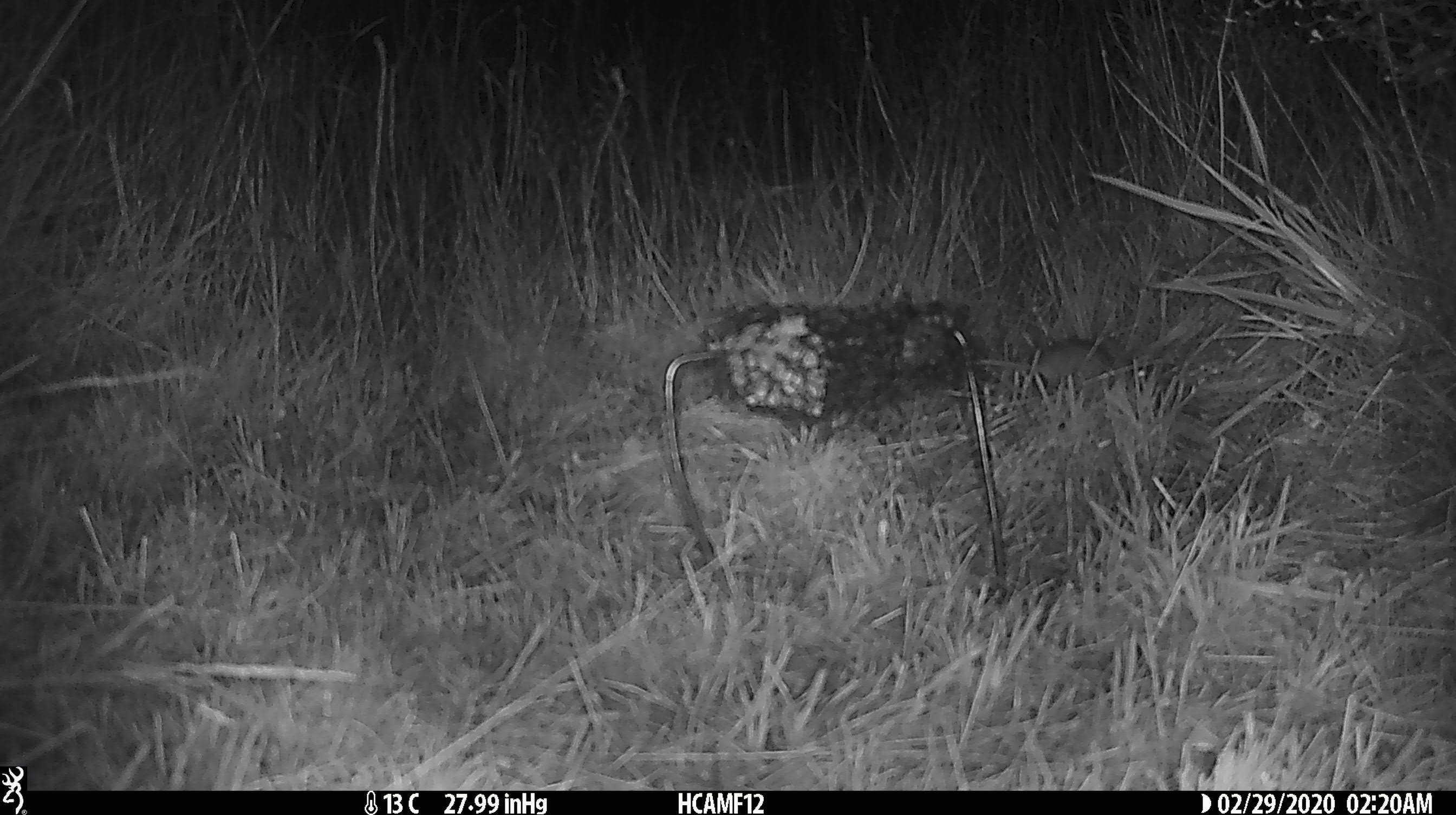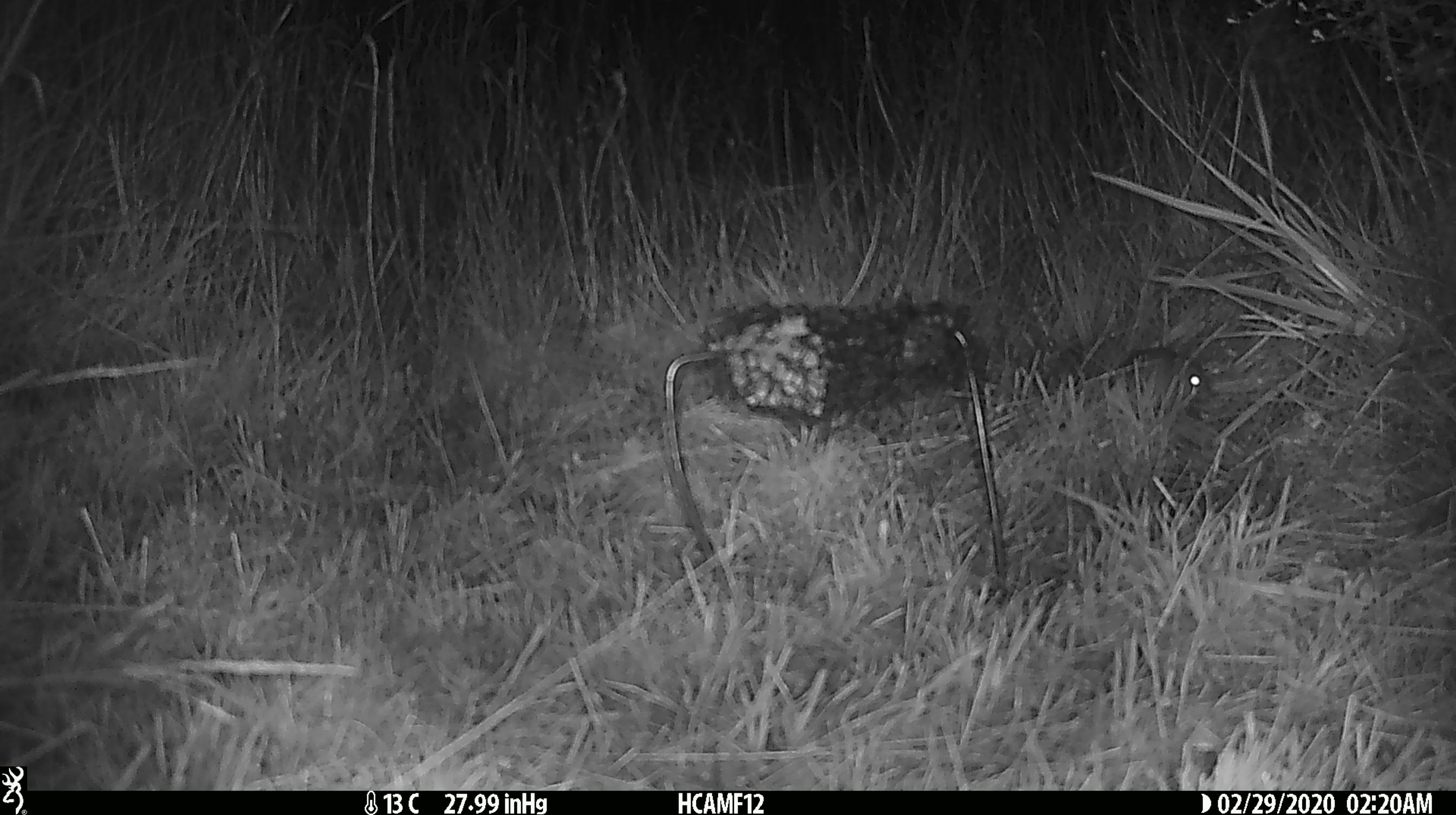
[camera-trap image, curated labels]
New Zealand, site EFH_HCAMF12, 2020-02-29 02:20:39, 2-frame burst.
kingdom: Animalia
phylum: Chordata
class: Mammalia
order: Rodentia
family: Muridae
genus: Mus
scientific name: Mus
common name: mouse